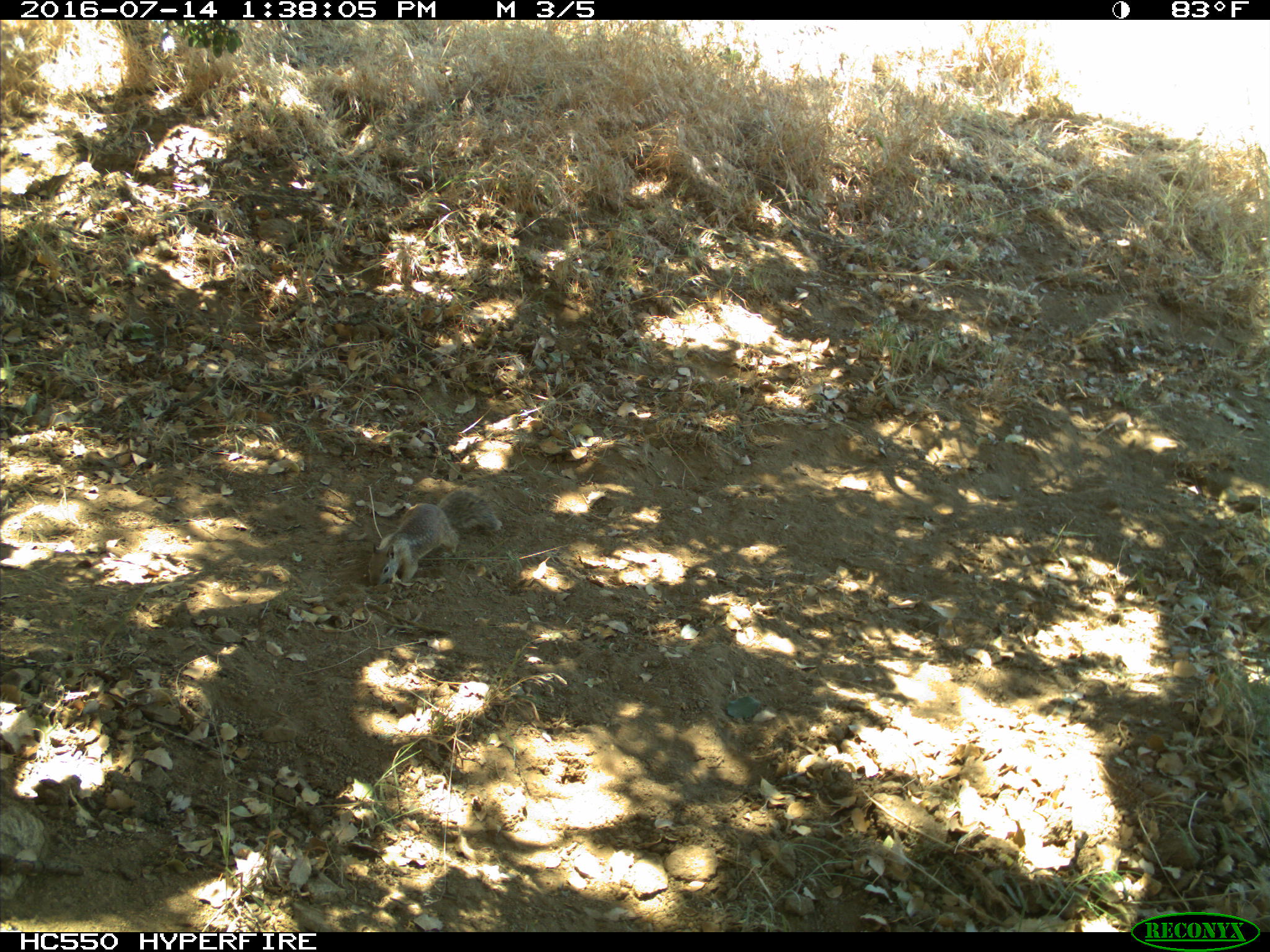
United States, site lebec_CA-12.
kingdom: Animalia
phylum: Chordata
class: Mammalia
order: Rodentia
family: Sciuridae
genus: Otospermophilus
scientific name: Otospermophilus beecheyi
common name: california ground squirrel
Otospermophilus beecheyi (california ground squirrel).